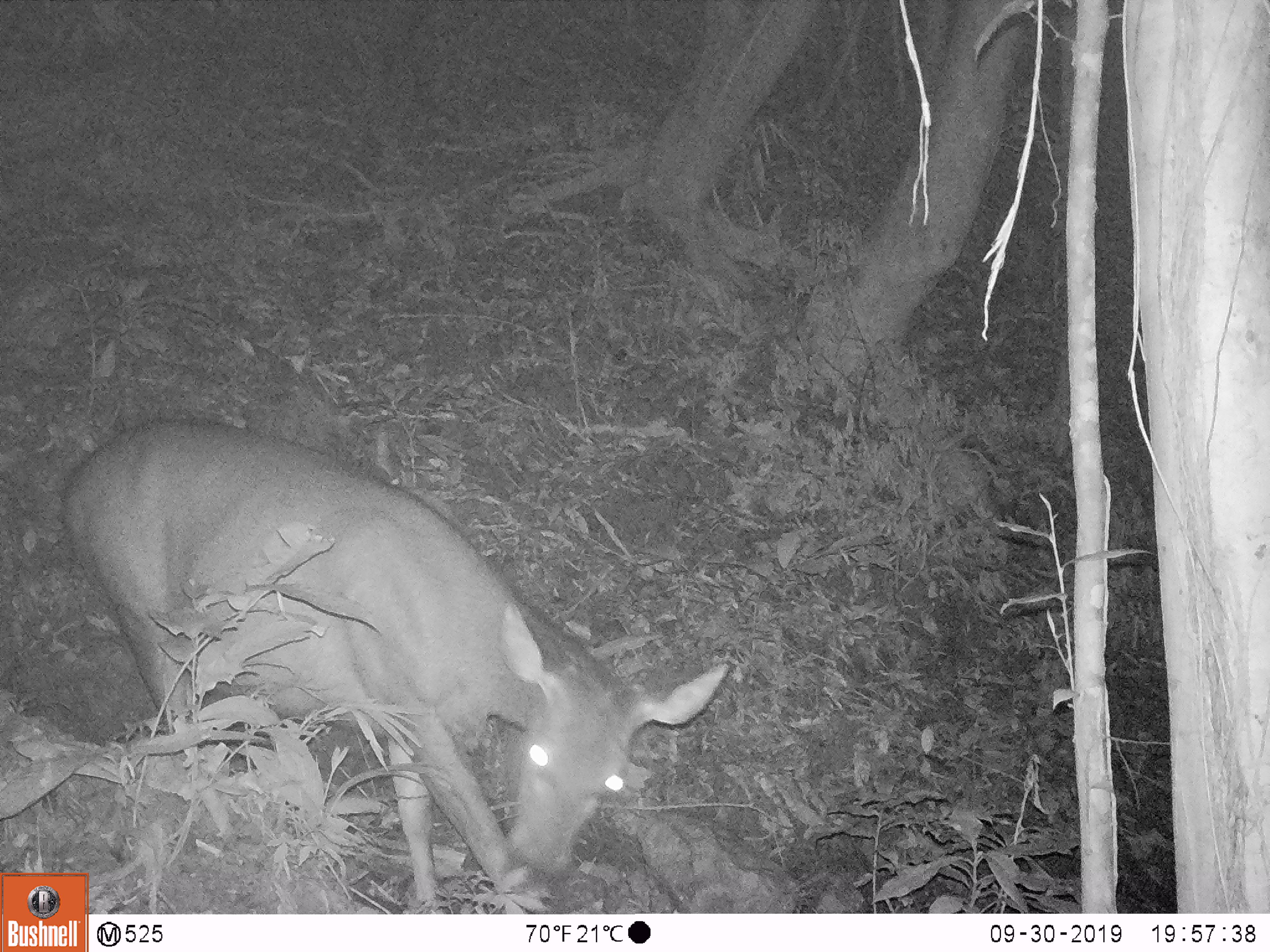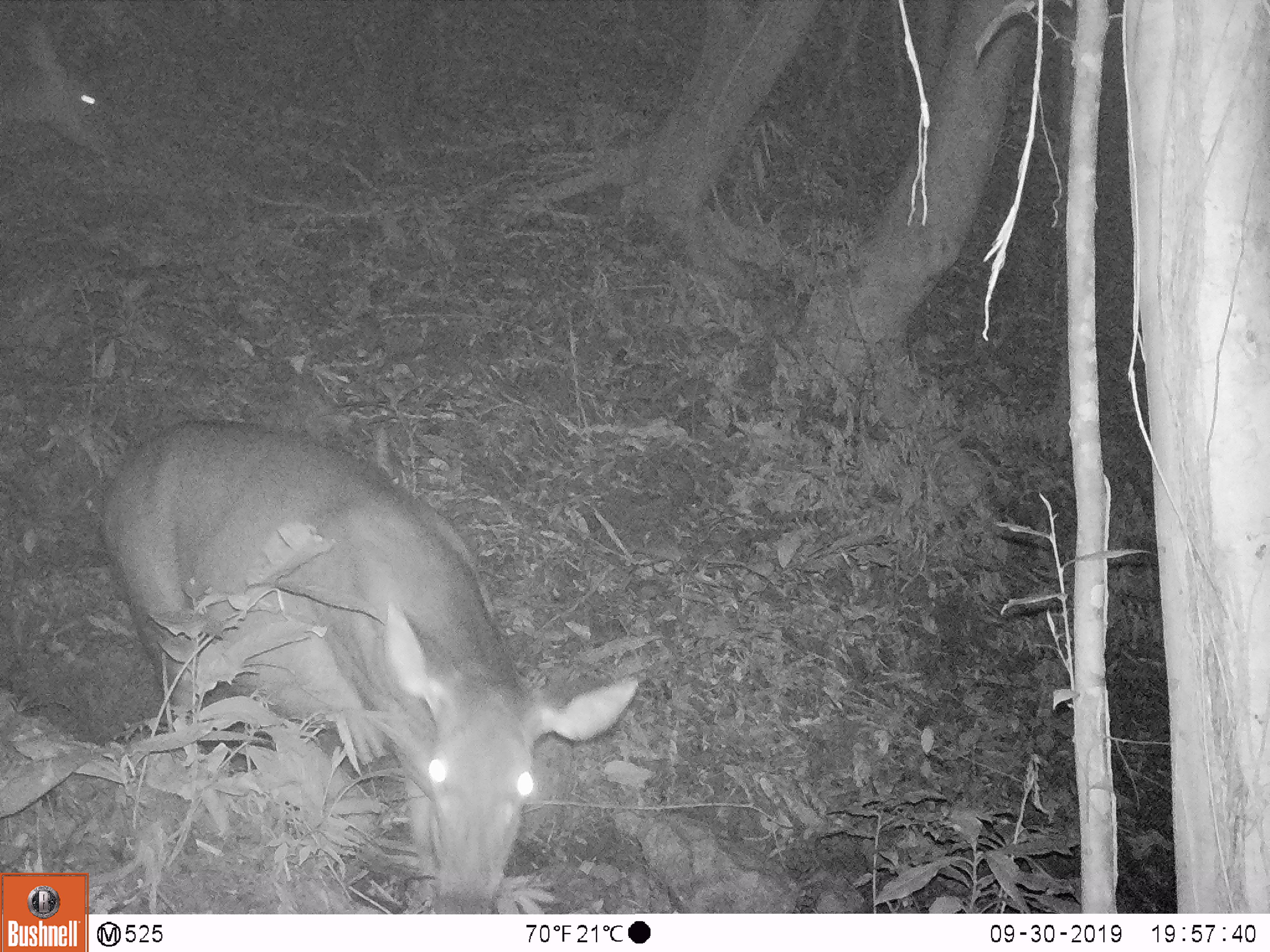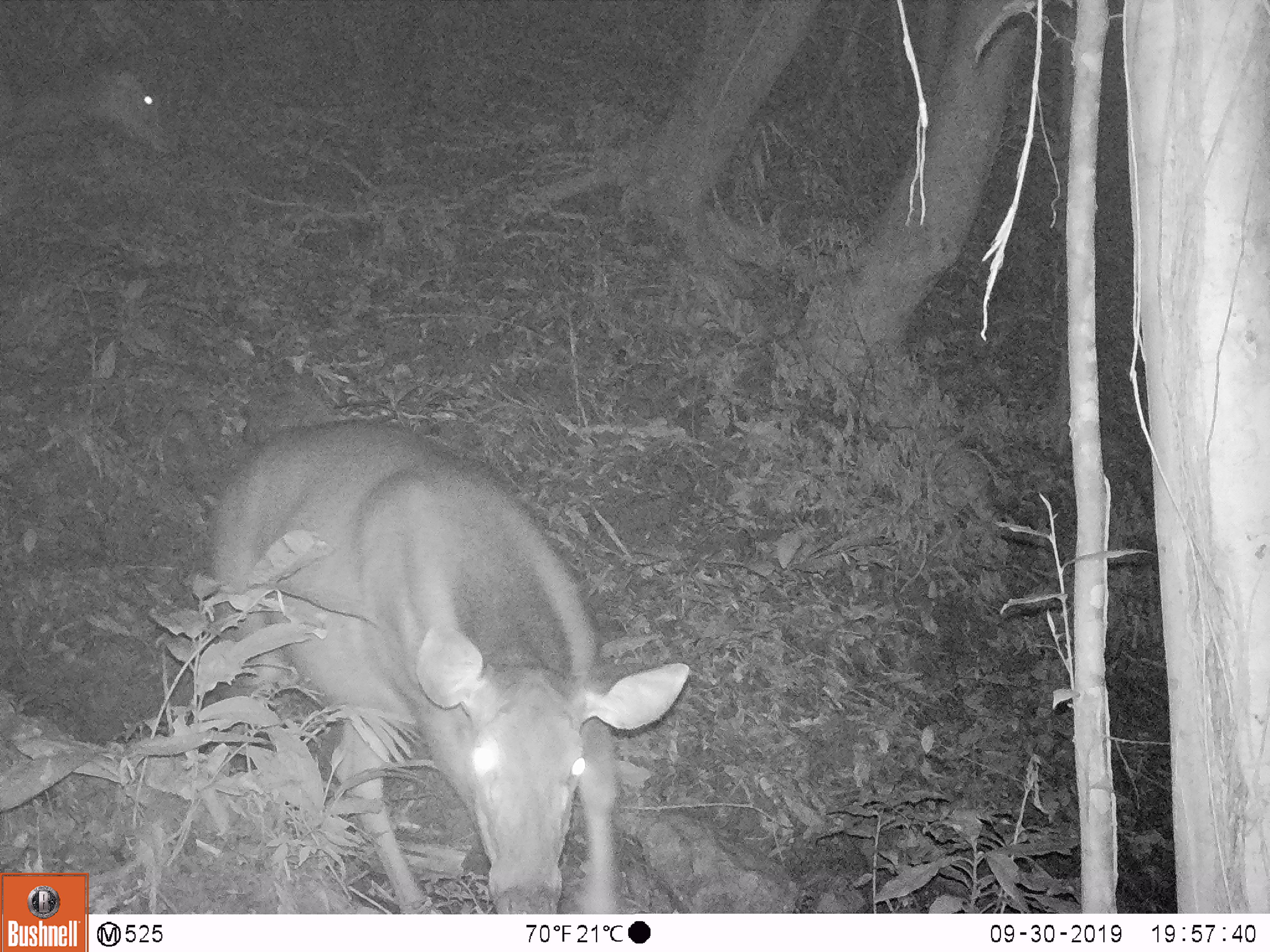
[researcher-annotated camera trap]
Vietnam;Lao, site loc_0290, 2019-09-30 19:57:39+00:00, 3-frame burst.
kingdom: Animalia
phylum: Chordata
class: Mammalia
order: Artiodactyla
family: Cervidae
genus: Rusa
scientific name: Rusa unicolor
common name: sambar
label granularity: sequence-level